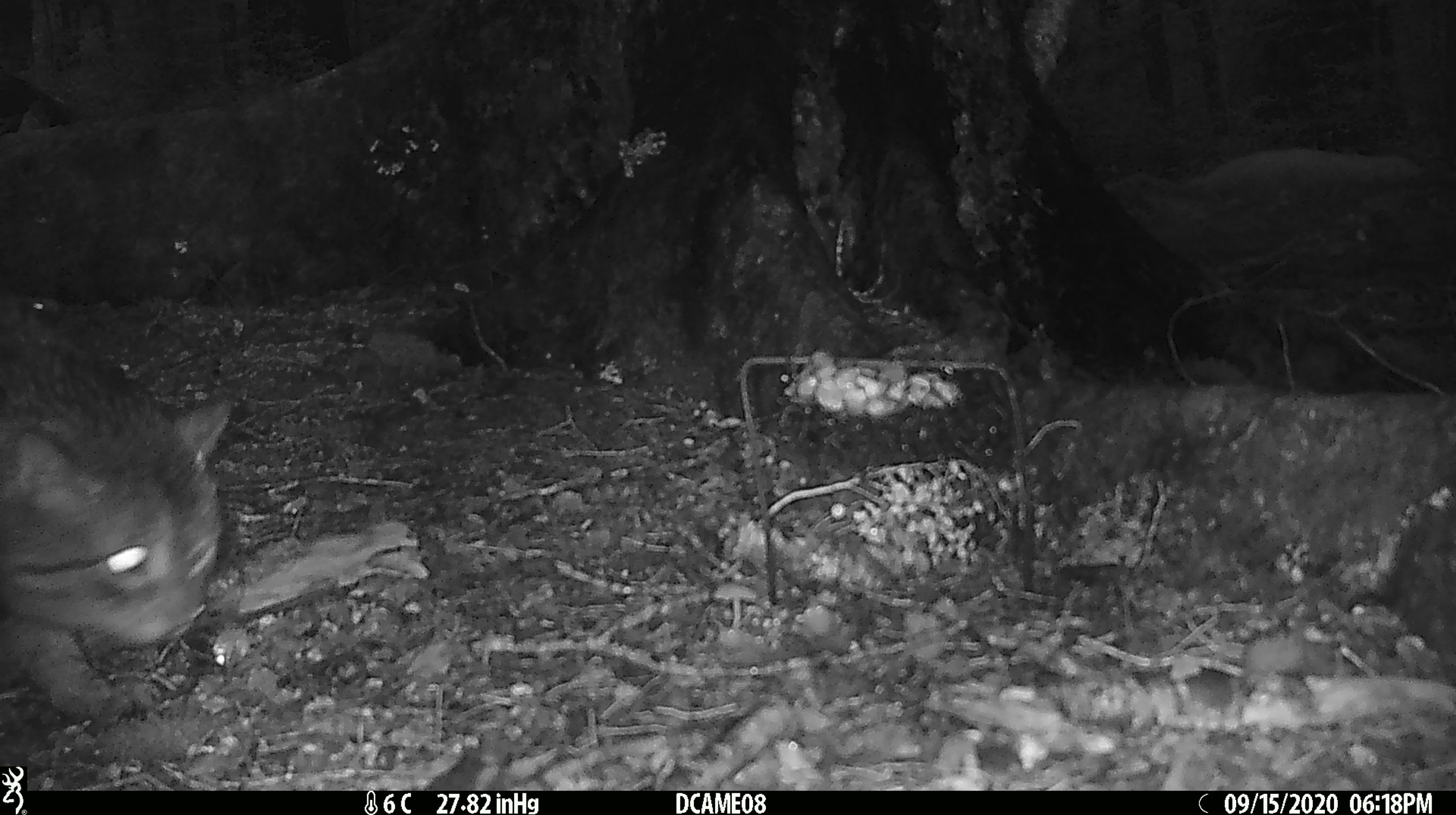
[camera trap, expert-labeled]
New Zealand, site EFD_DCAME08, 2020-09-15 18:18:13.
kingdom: Animalia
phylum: Chordata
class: Mammalia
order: Carnivora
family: Felidae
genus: Felis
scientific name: Felis catus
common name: domestic cat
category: cat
Cat (domestic cat) (Felis catus).